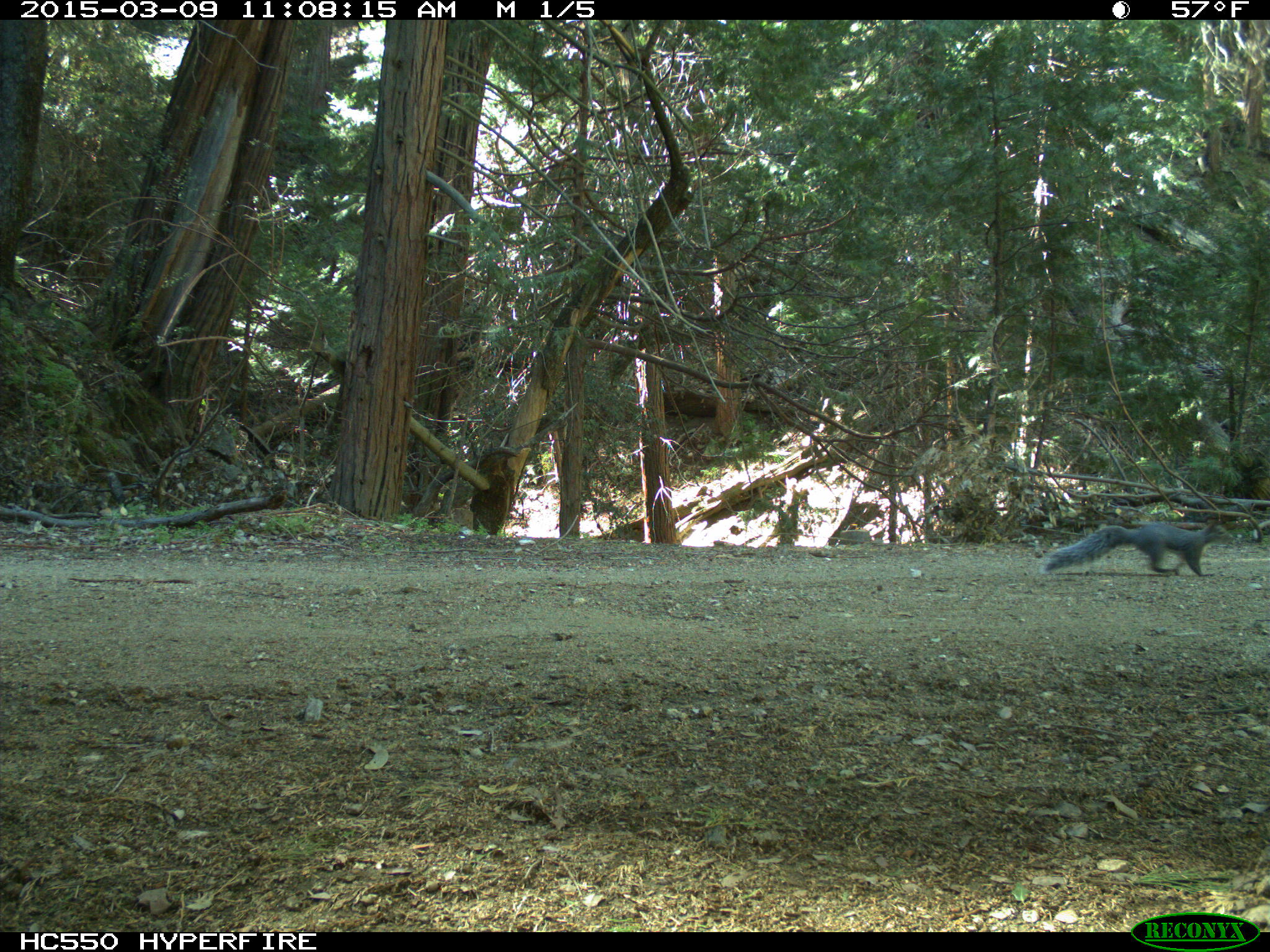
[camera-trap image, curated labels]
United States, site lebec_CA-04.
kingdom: Animalia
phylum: Chordata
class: Mammalia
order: Rodentia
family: Sciuridae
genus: Sciurus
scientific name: Sciurus carolinensis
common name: eastern gray squirrel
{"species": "Sciurus carolinensis (eastern gray squirrel)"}